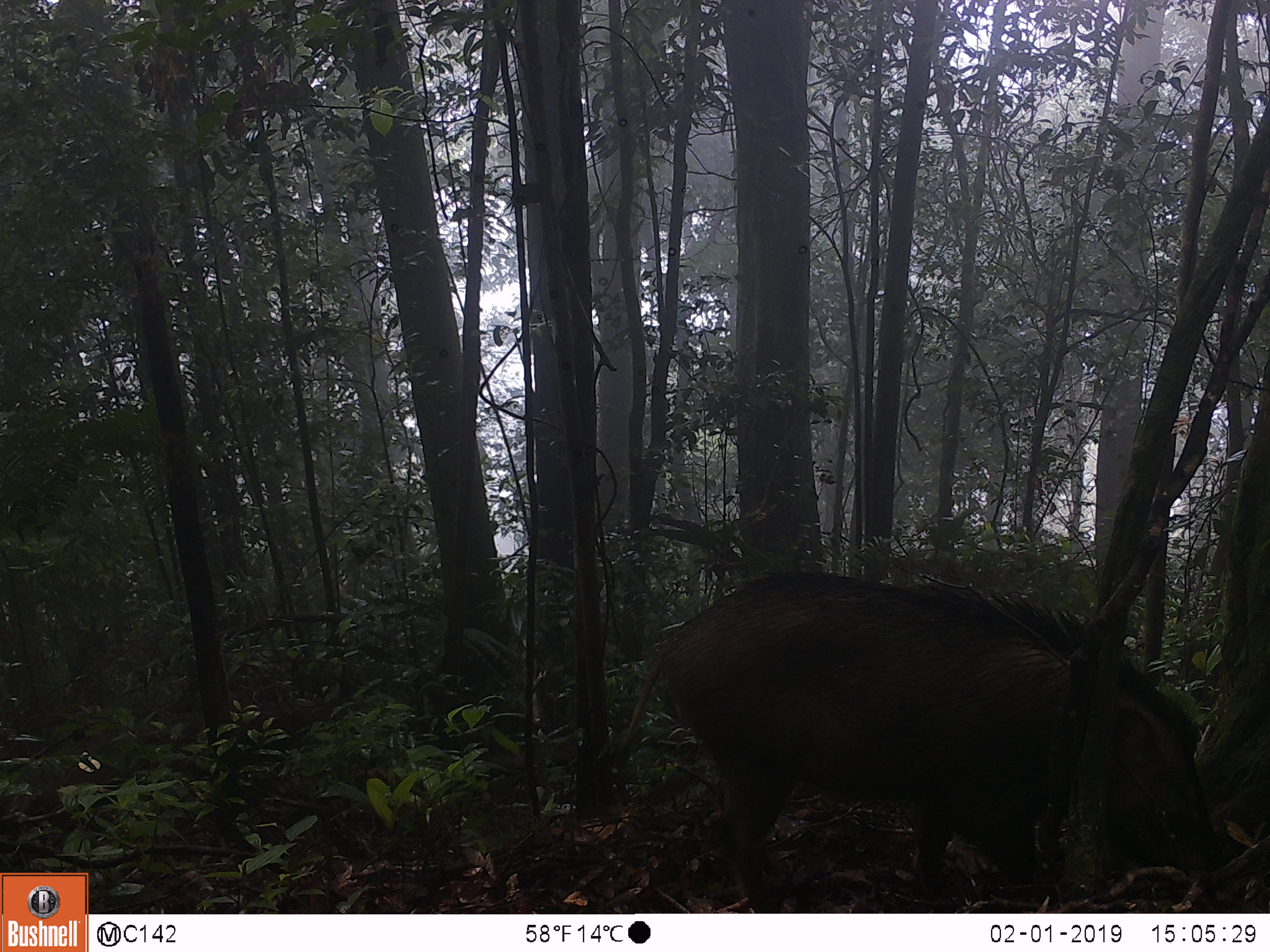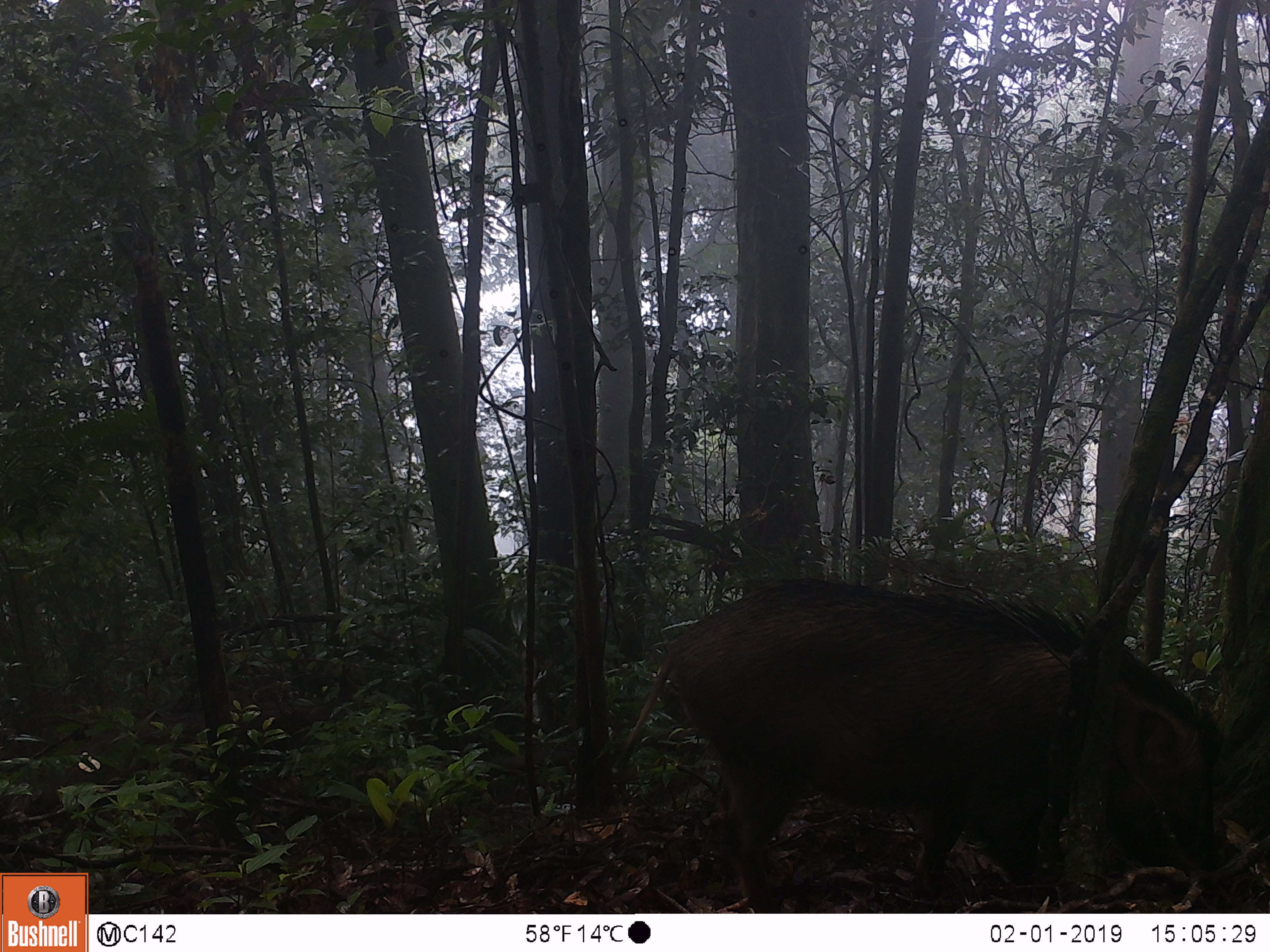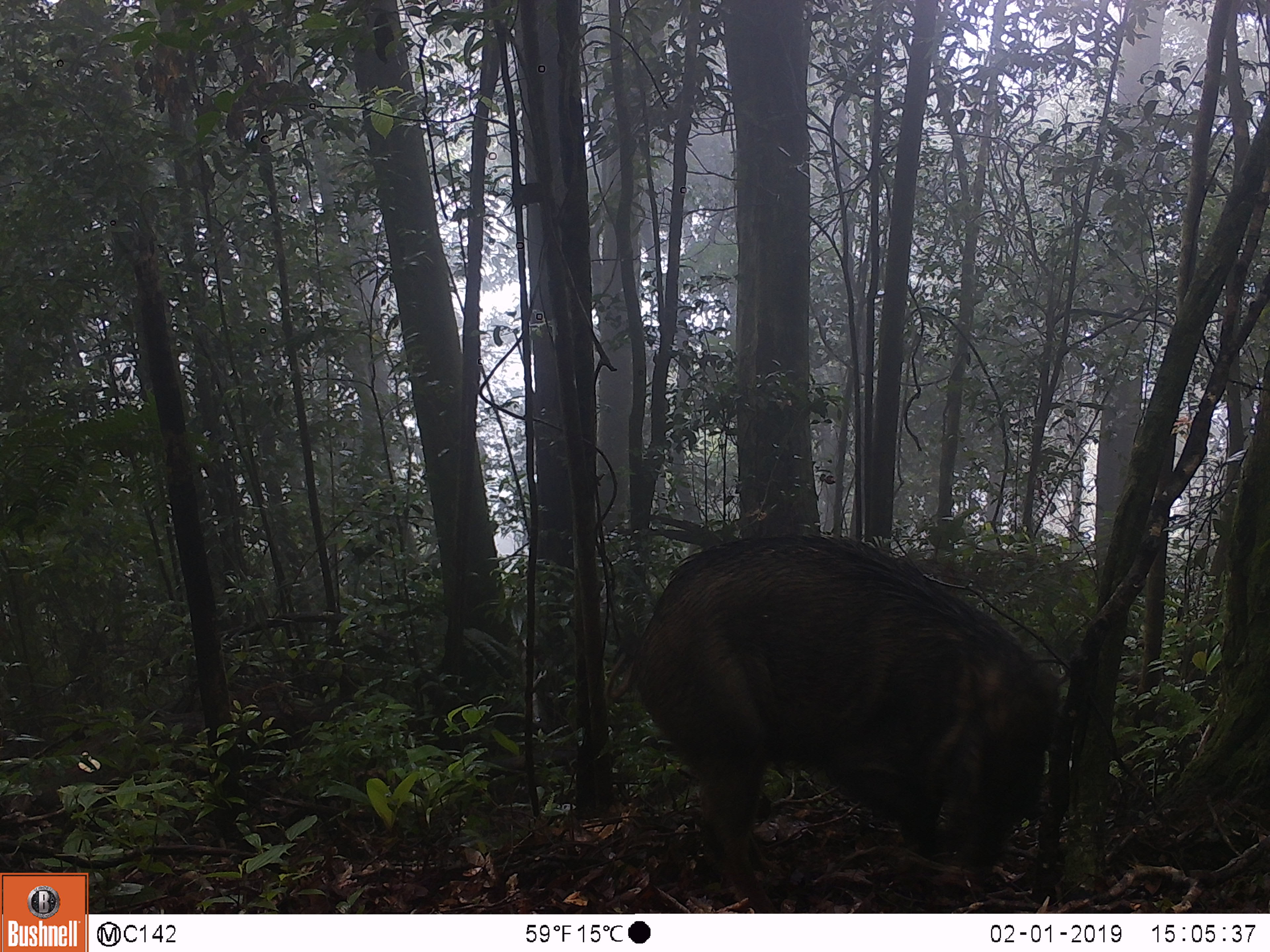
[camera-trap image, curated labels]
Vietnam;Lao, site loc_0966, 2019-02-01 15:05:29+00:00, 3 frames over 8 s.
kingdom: Animalia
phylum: Chordata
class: Mammalia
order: Artiodactyla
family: Suidae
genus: Sus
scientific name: Sus scrofa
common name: eurasian wild pig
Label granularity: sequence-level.